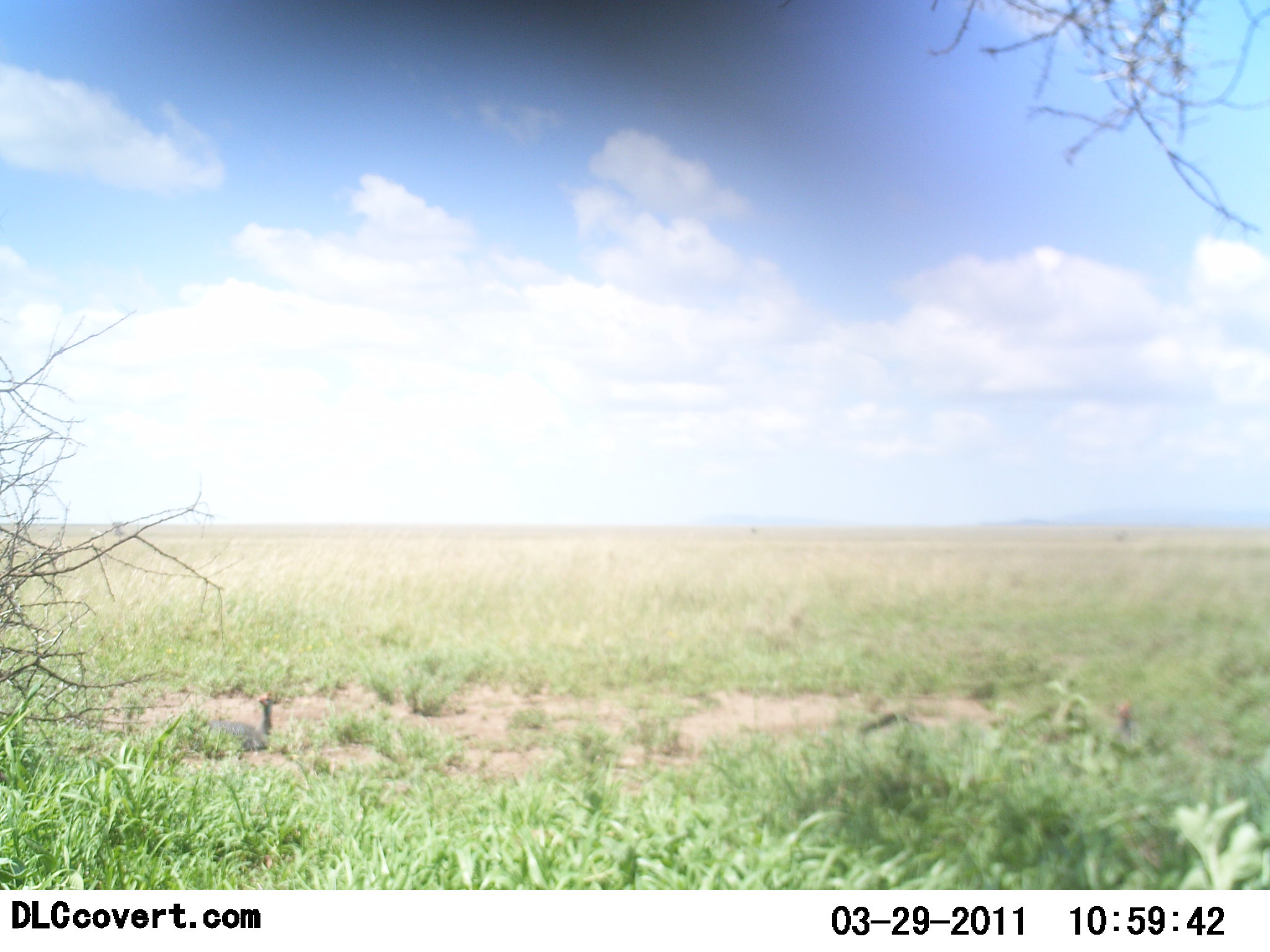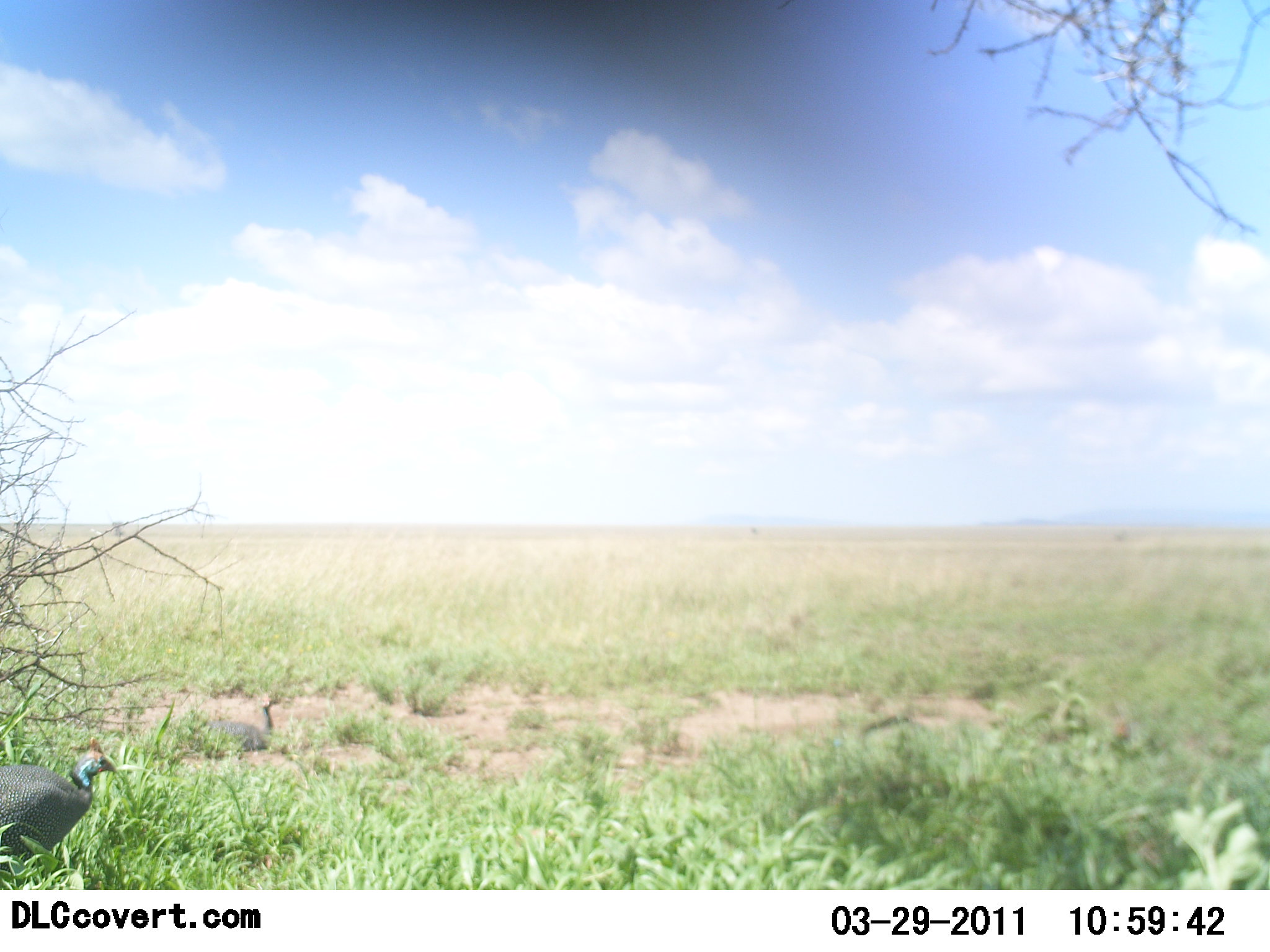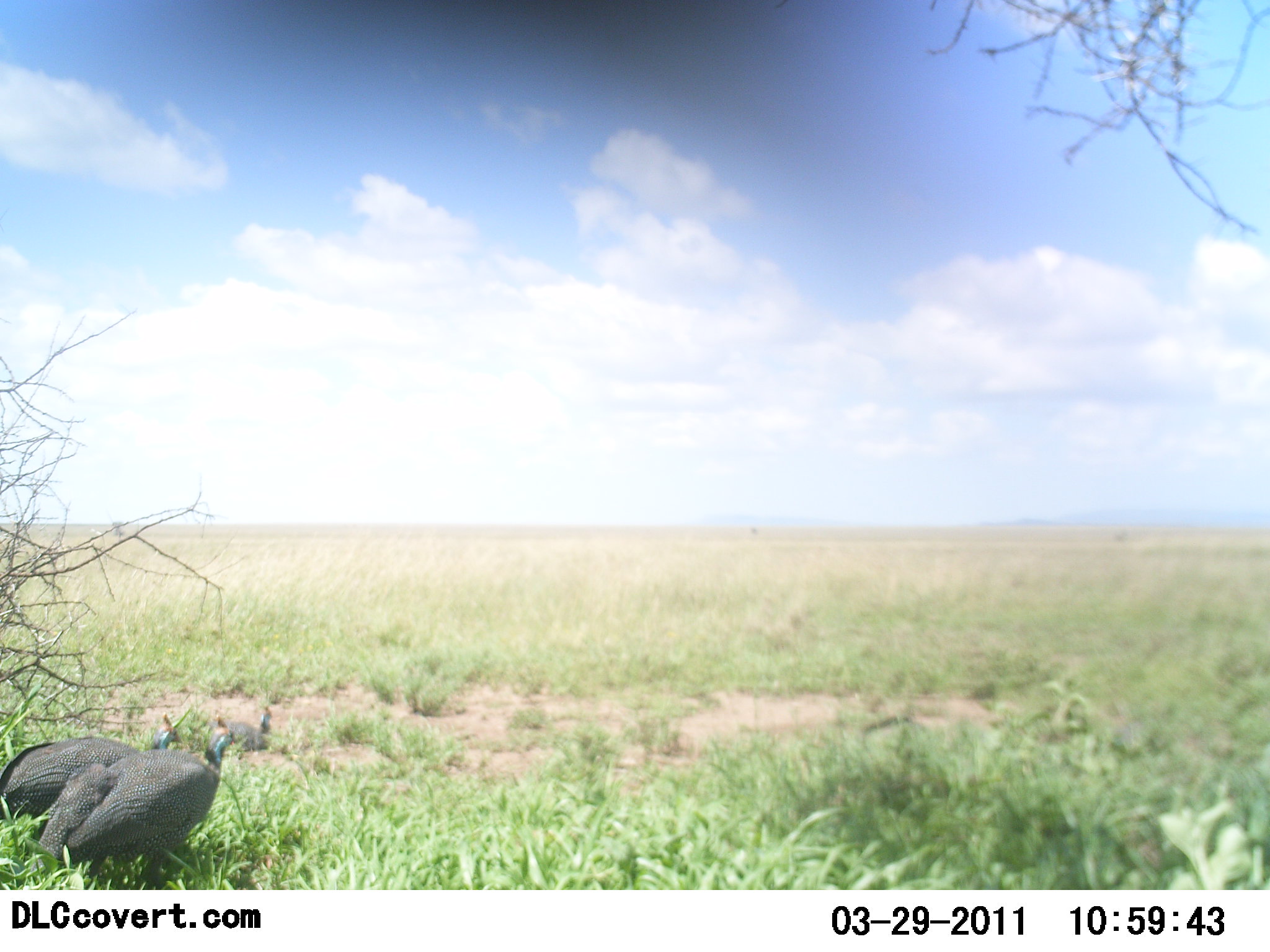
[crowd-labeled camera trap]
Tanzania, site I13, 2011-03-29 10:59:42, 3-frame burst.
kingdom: Animalia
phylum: Chordata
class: Aves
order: Galliformes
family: Numididae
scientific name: Numididae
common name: guinea fowl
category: guineafowl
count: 3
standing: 20%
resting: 60%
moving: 100%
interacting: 0%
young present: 0%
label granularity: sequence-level